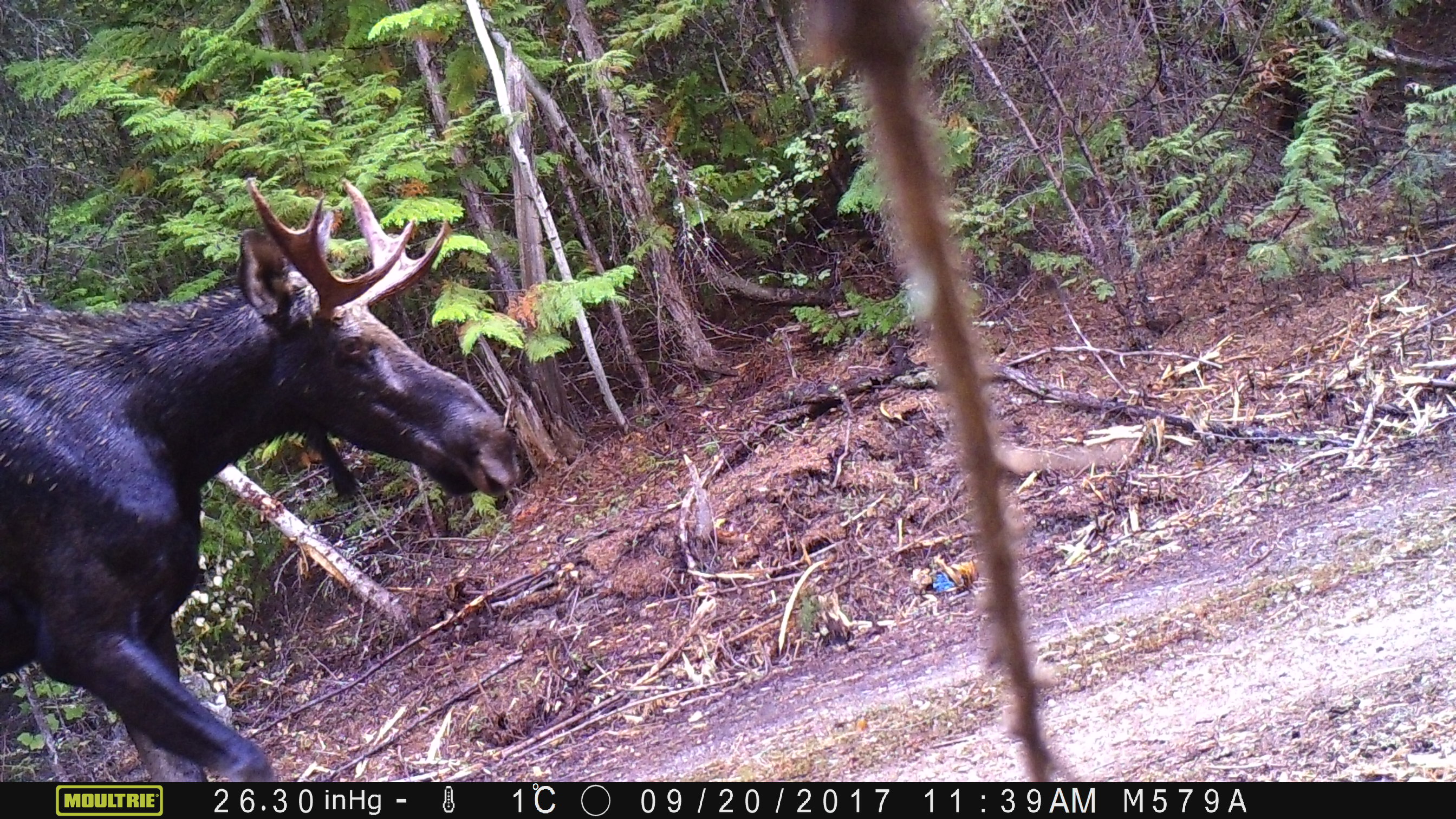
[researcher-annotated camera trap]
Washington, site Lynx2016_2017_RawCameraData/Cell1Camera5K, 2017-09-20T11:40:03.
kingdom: Animalia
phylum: Chordata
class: Mammalia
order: Artiodactyla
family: Cervidae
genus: Alces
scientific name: Alces alces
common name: moose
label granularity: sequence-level